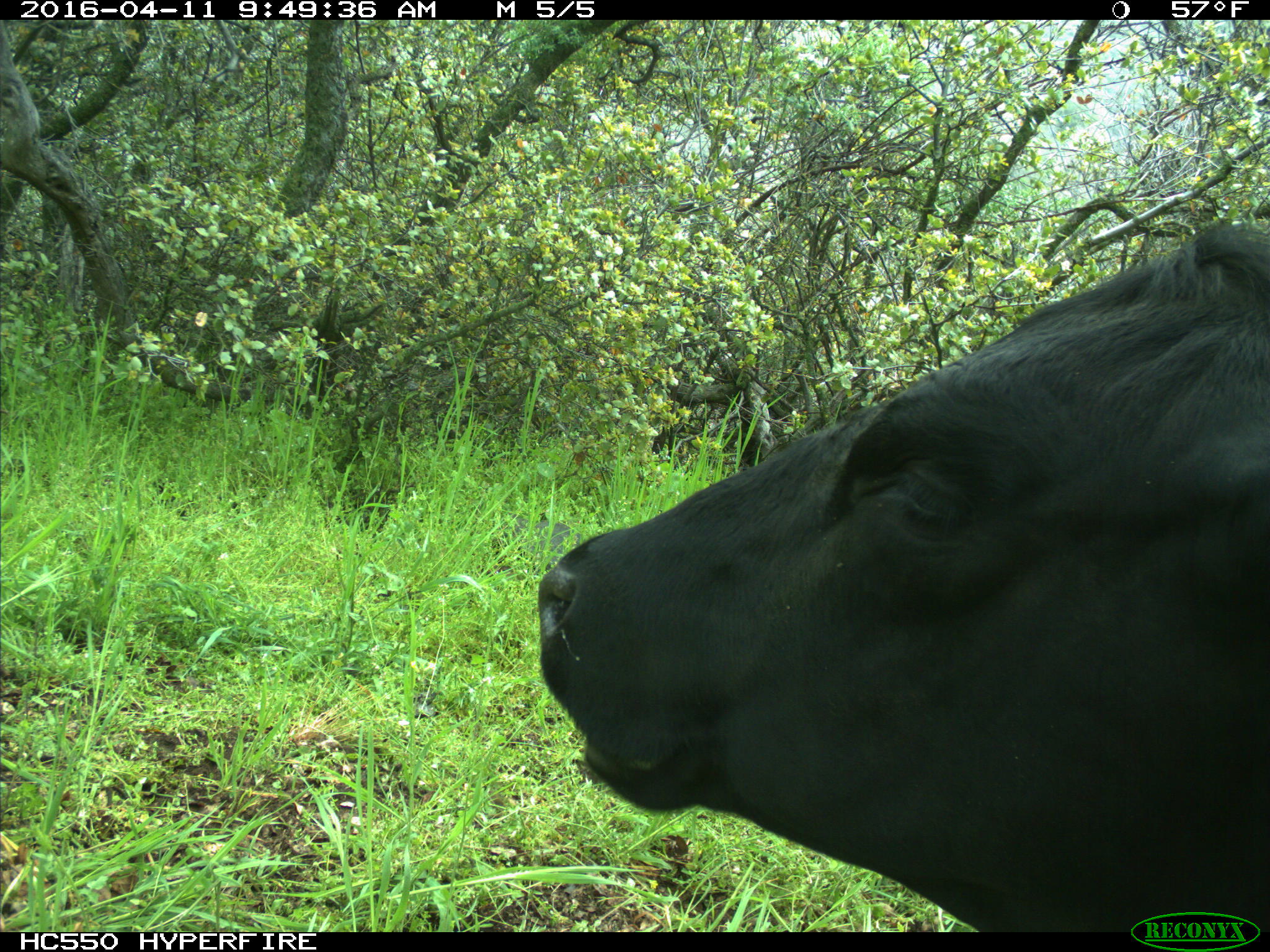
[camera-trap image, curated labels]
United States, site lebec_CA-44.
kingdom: Animalia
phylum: Chordata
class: Mammalia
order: Artiodactyla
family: Bovidae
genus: Bos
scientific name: Bos taurus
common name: domestic cow